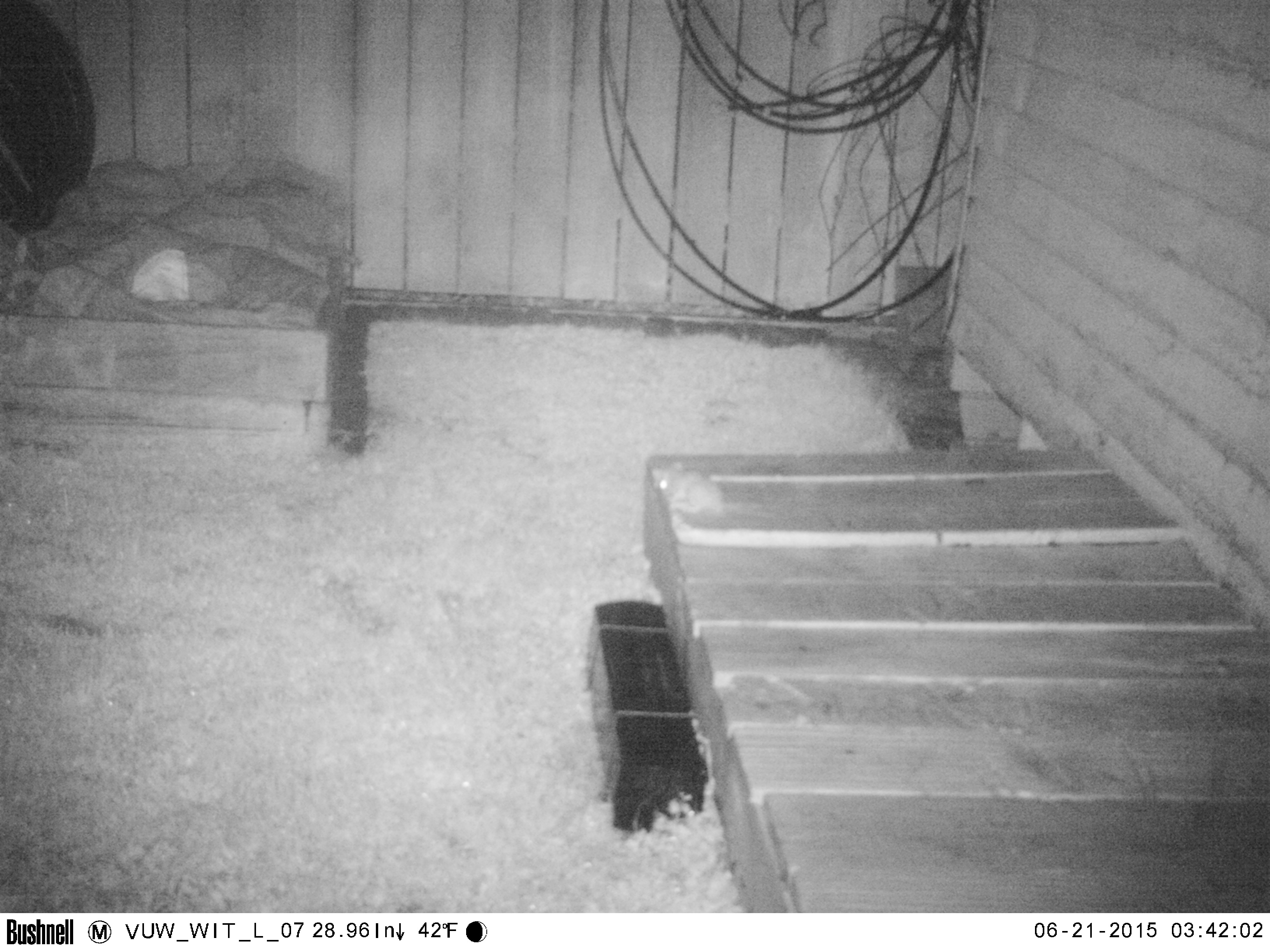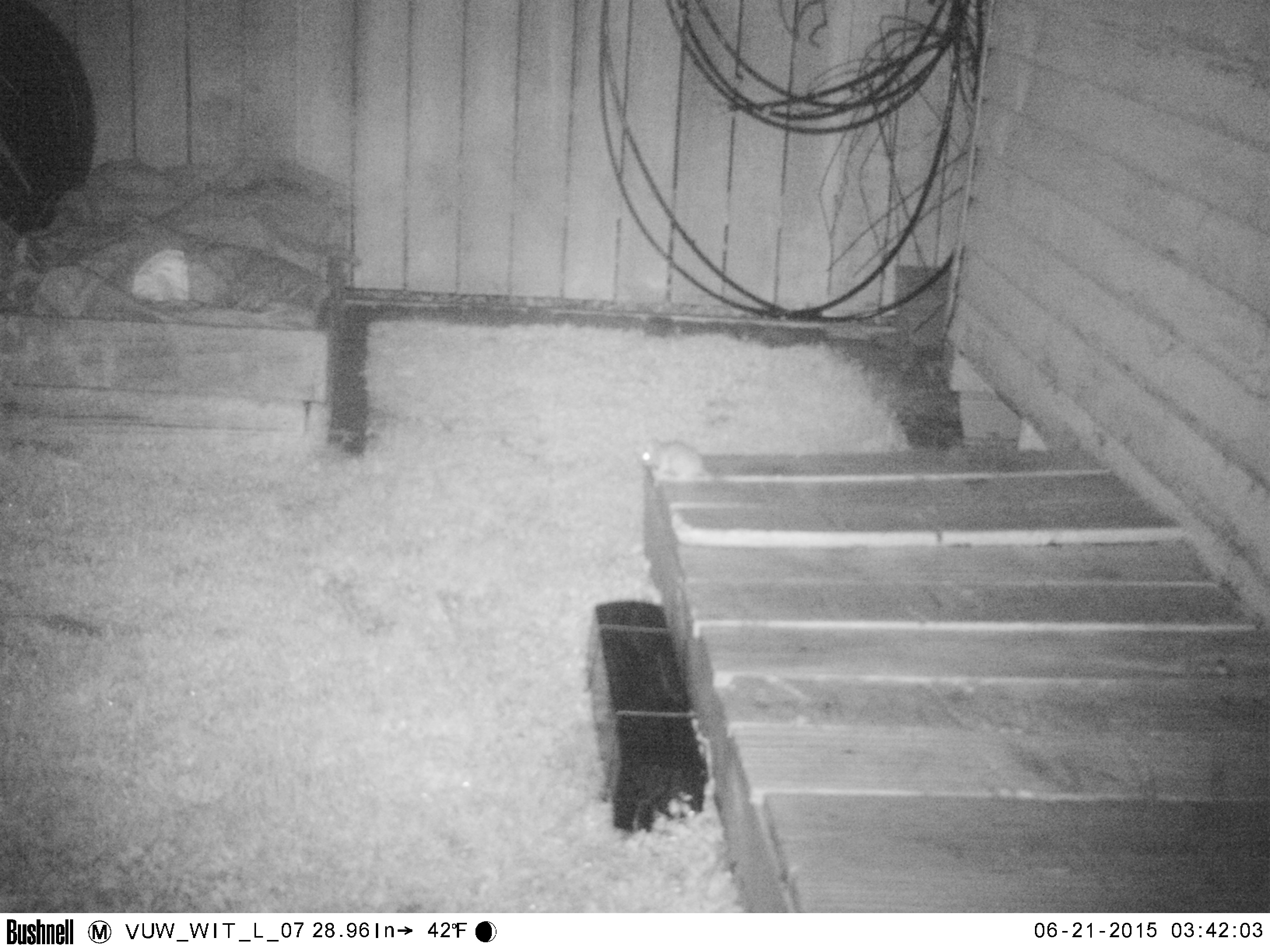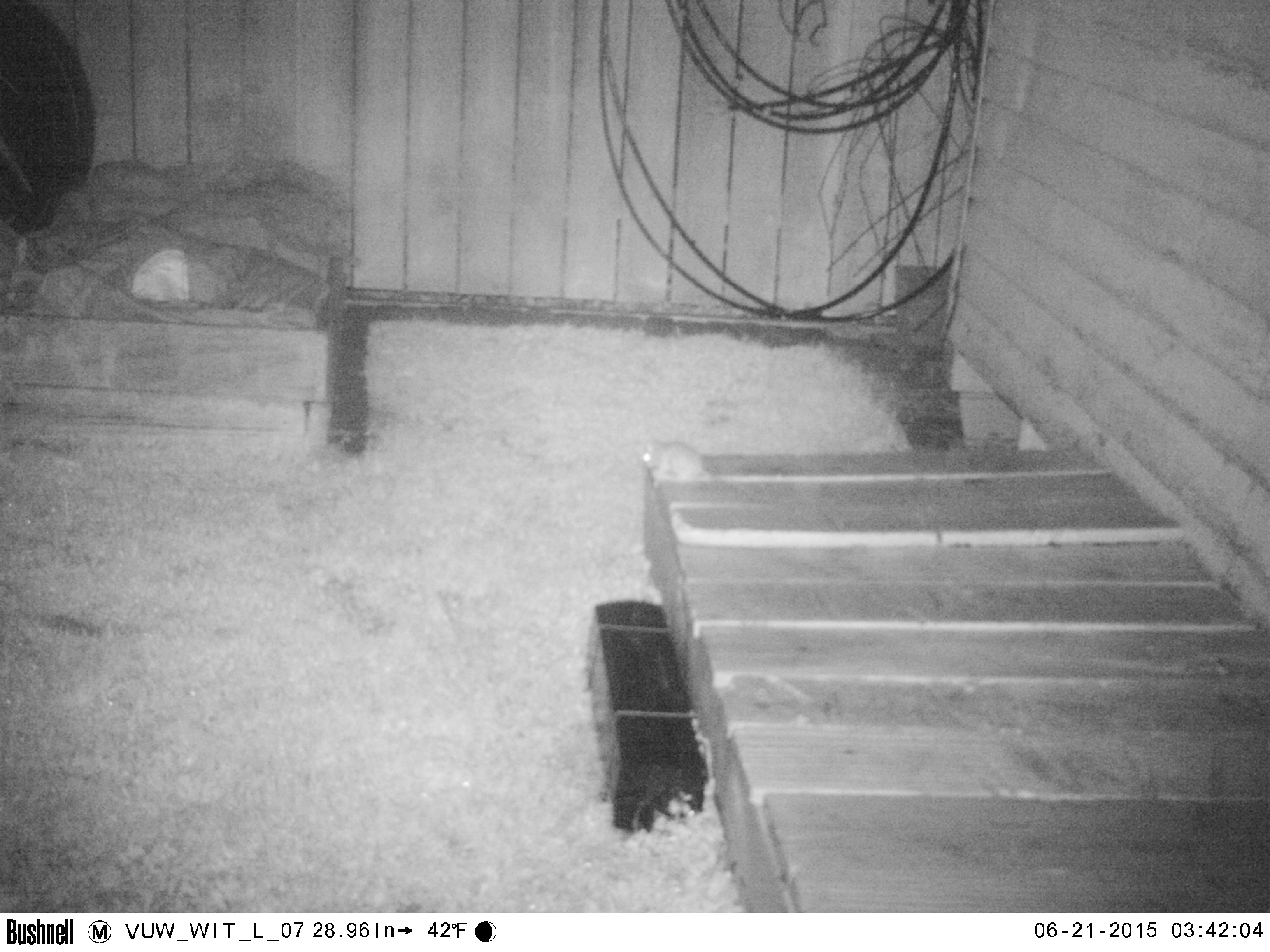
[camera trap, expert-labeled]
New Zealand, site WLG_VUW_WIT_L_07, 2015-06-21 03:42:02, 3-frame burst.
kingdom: Animalia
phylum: Chordata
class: Mammalia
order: Rodentia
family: Muridae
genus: Rattus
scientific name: Rattus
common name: rat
Rat (Rattus).